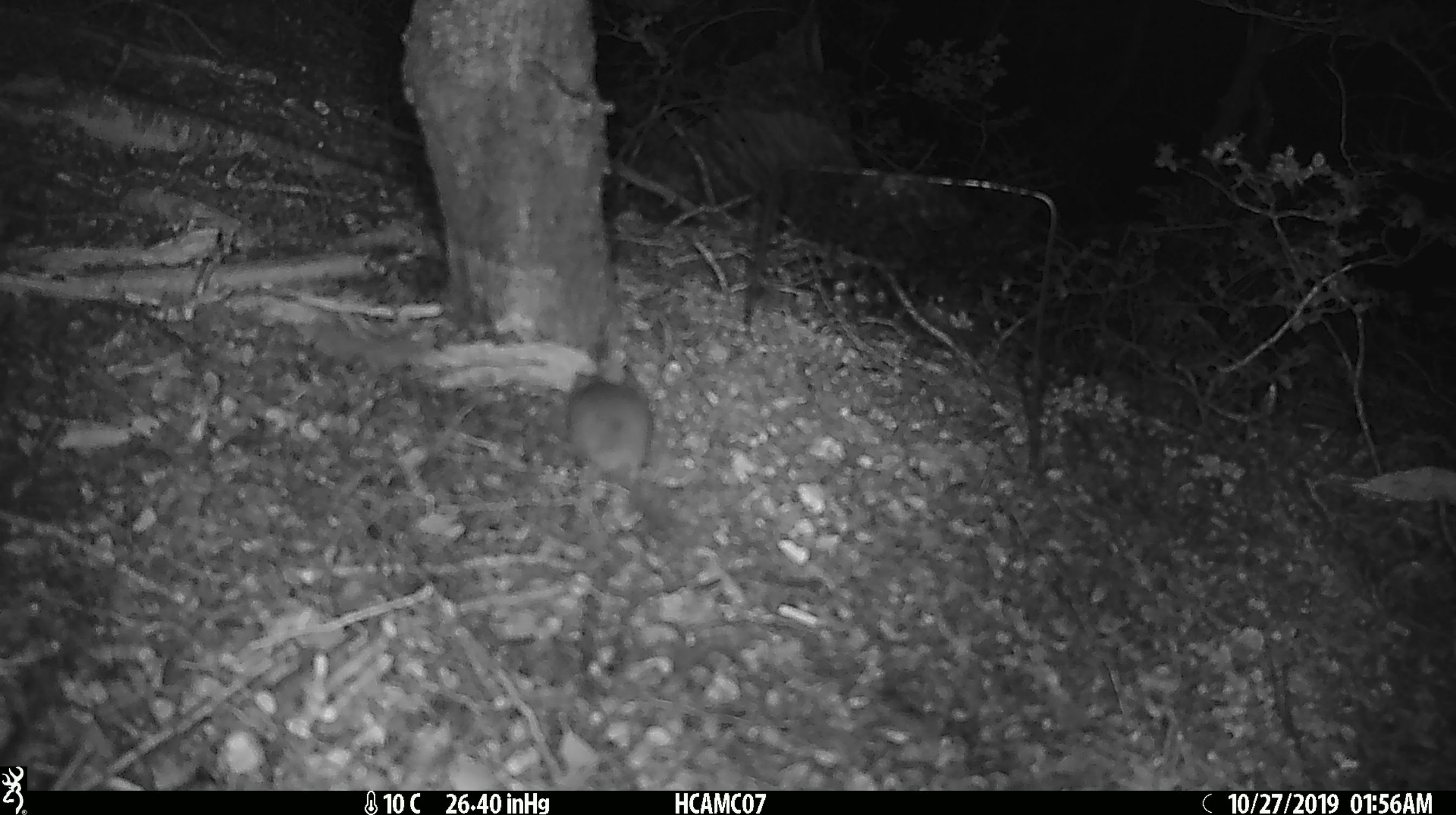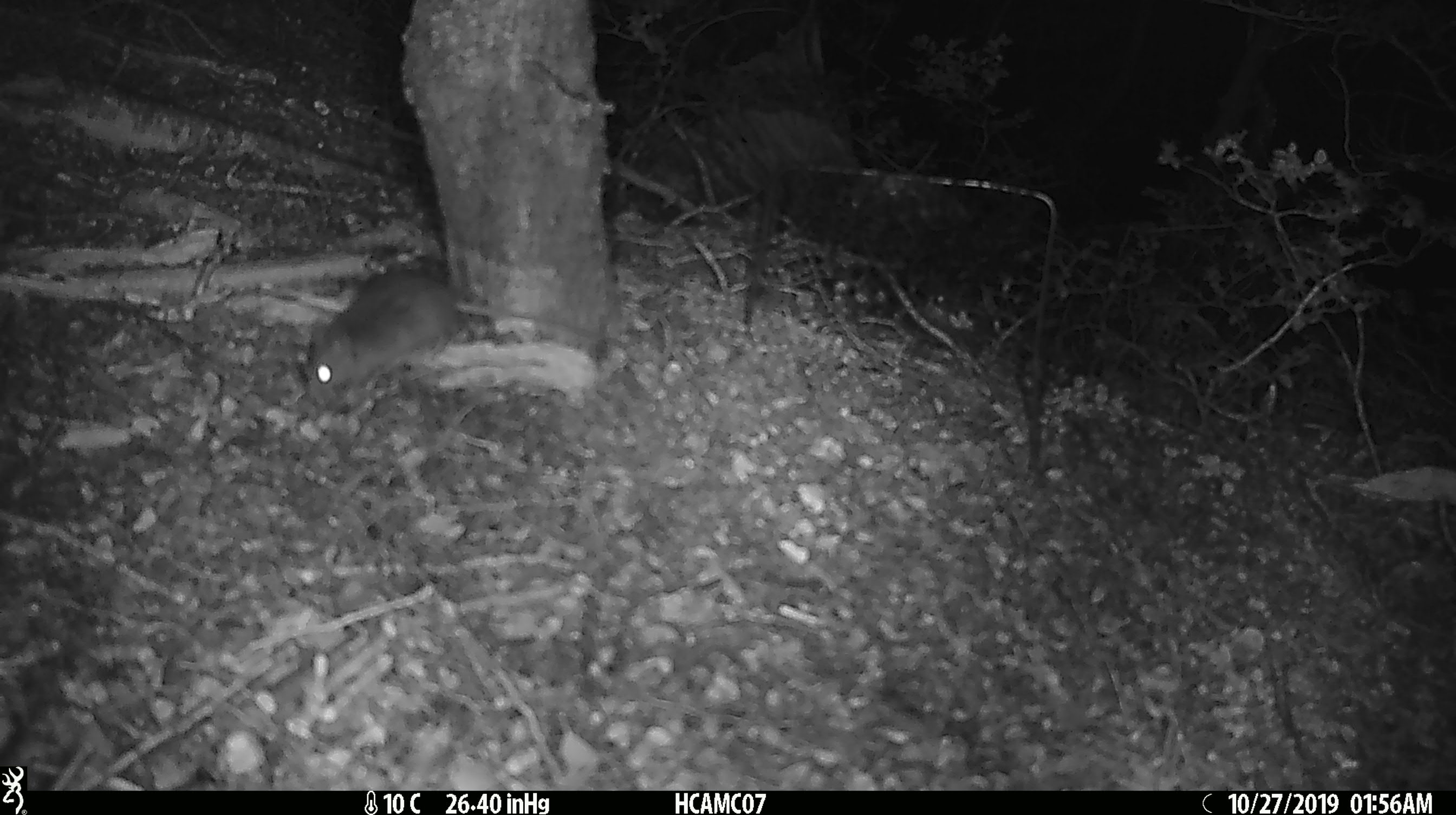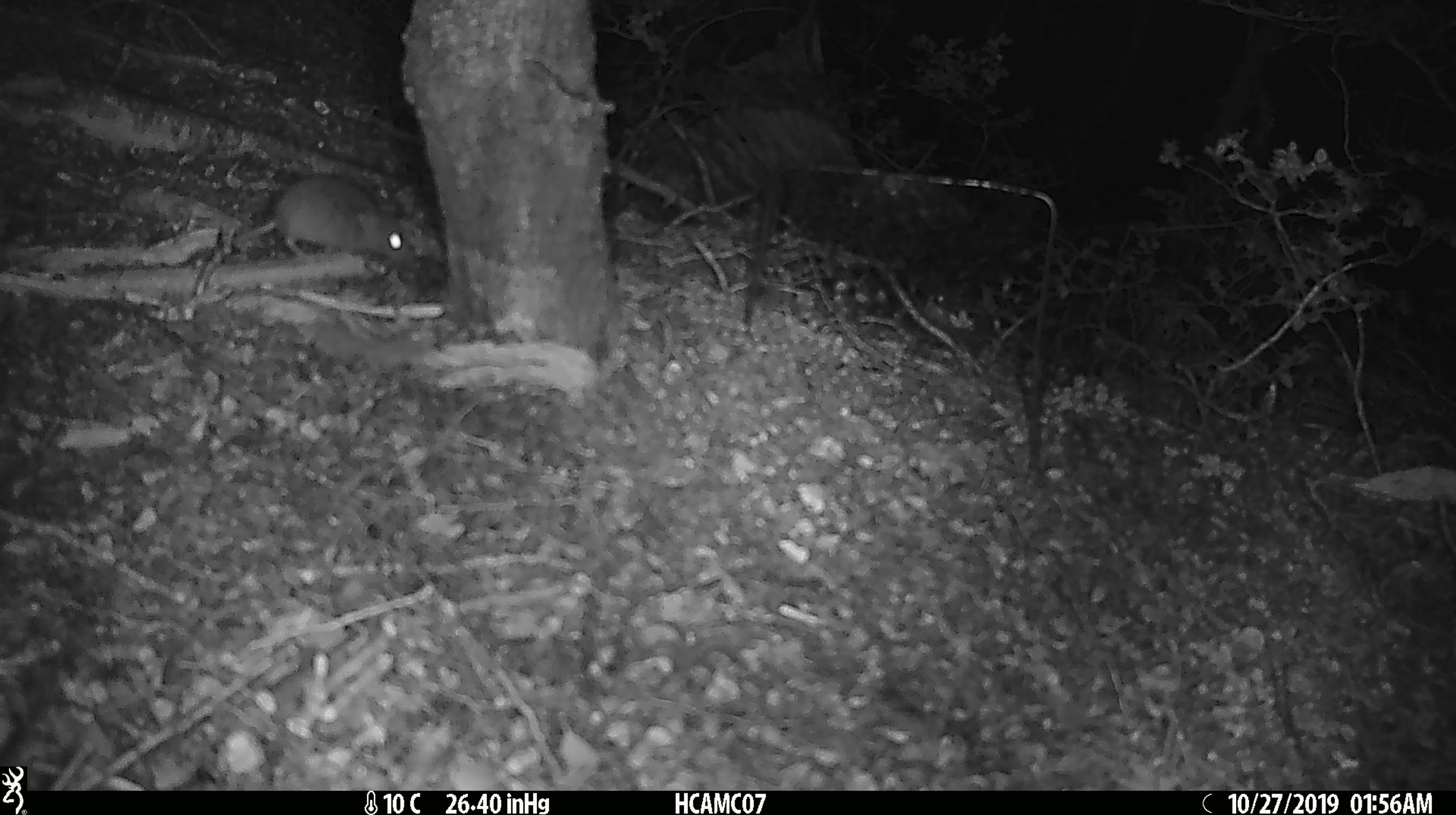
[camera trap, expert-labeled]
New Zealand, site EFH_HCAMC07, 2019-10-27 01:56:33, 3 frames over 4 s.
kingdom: Animalia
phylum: Chordata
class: Mammalia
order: Rodentia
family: Muridae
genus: Mus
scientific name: Mus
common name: mouse